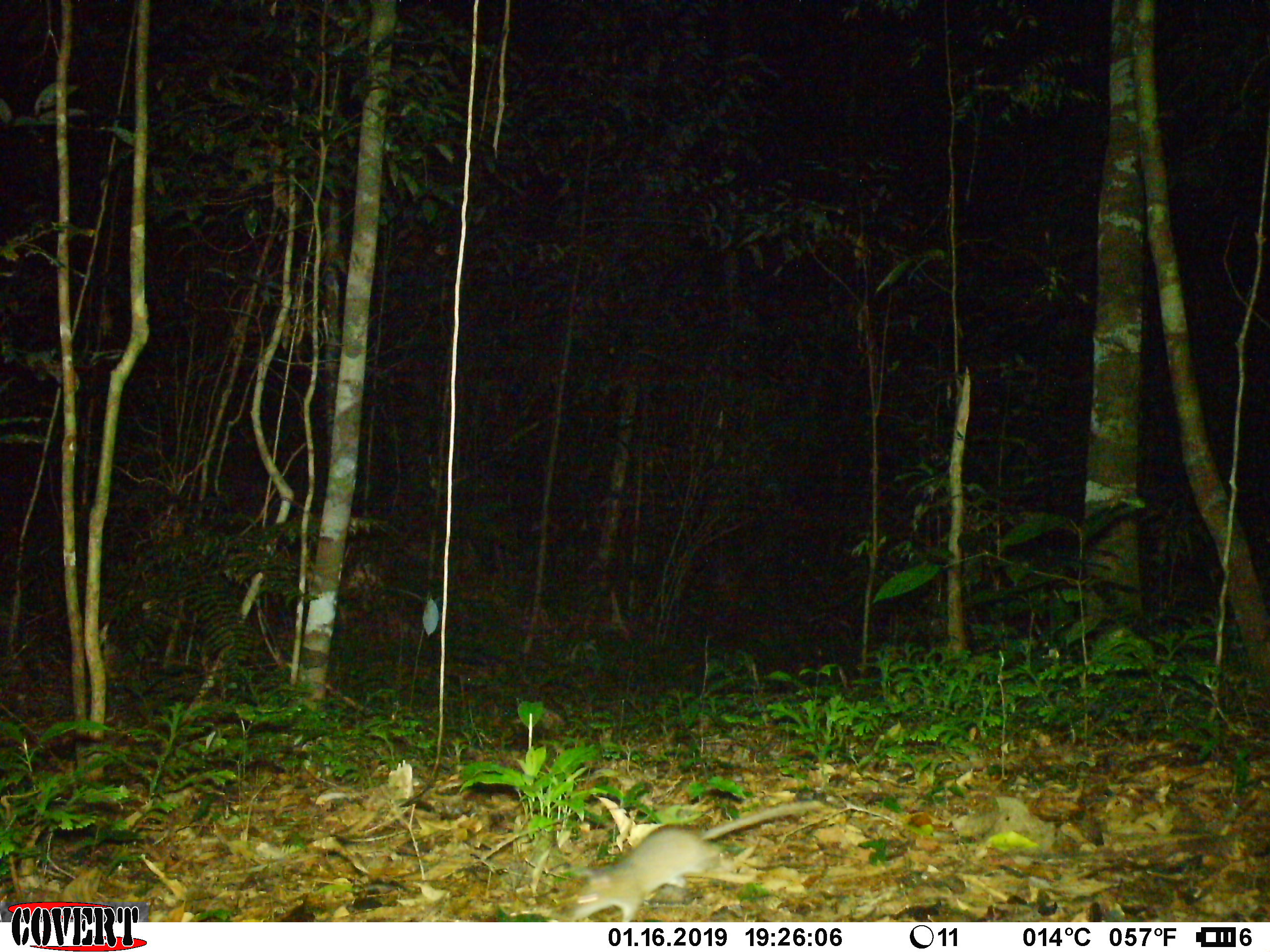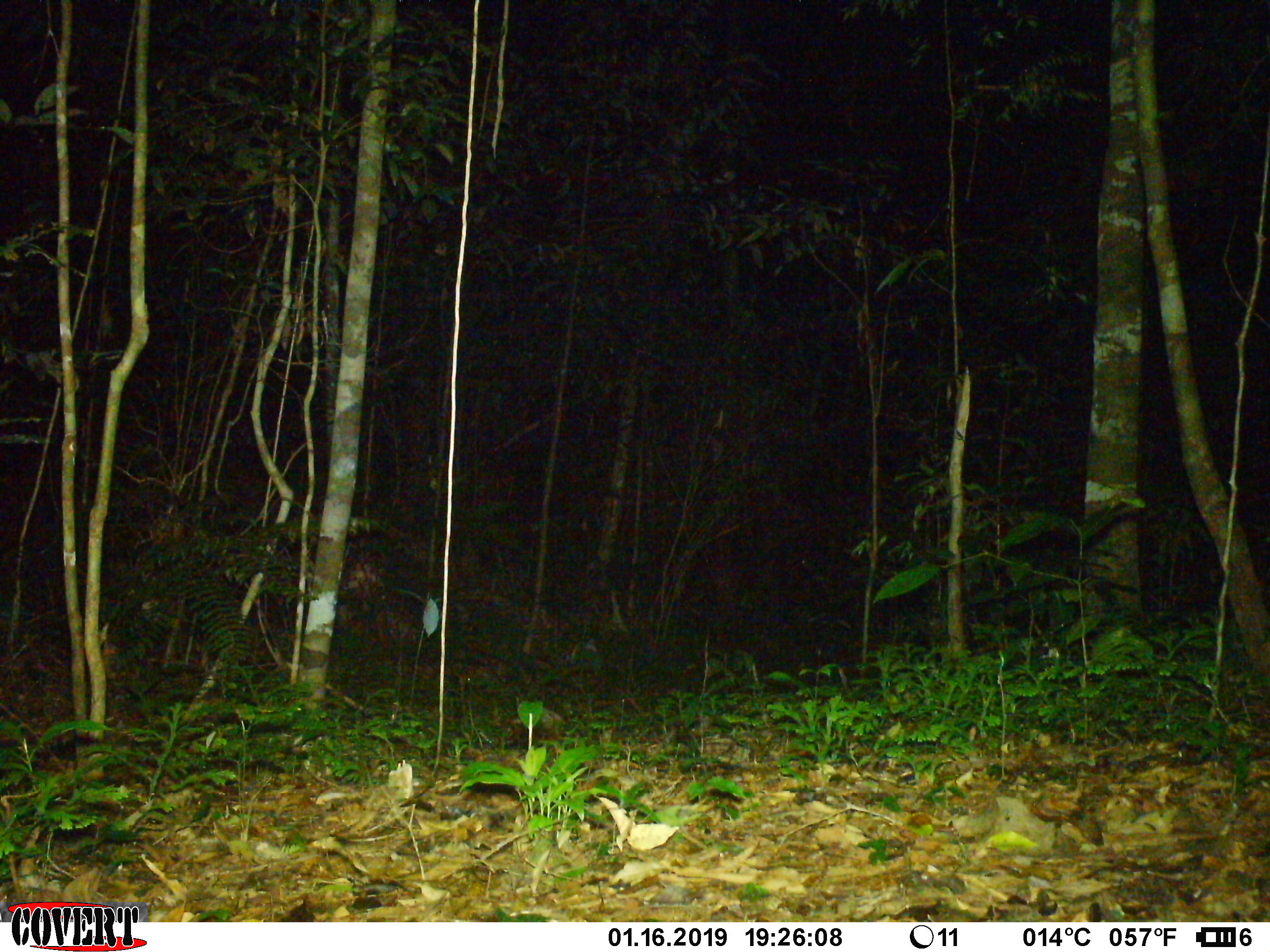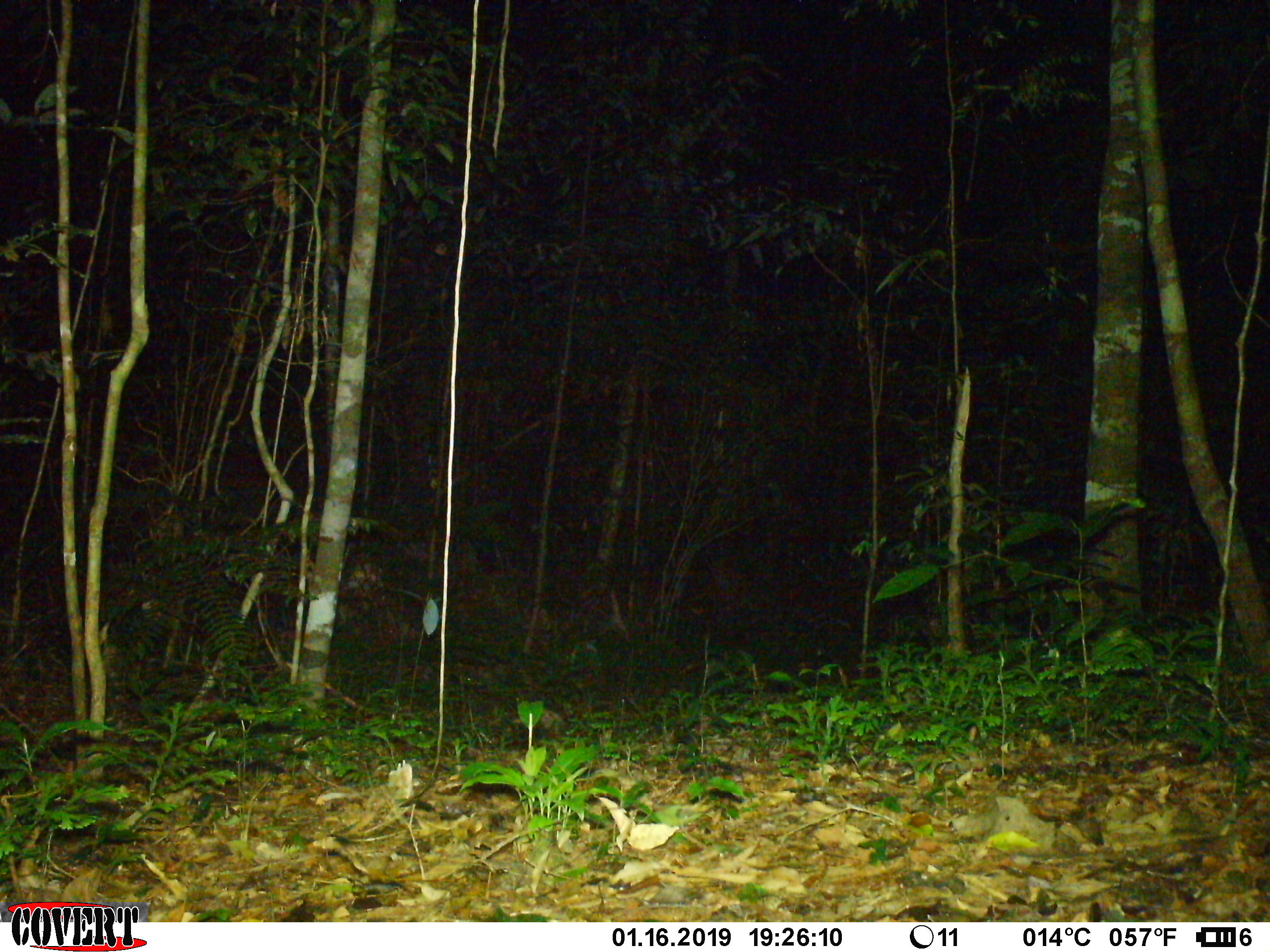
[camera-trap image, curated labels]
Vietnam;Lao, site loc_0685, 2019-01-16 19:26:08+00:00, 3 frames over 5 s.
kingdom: Animalia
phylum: Chordata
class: Mammalia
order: Rodentia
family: Muridae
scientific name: Muridae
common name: old-world mice and rats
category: unidentified murid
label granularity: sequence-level